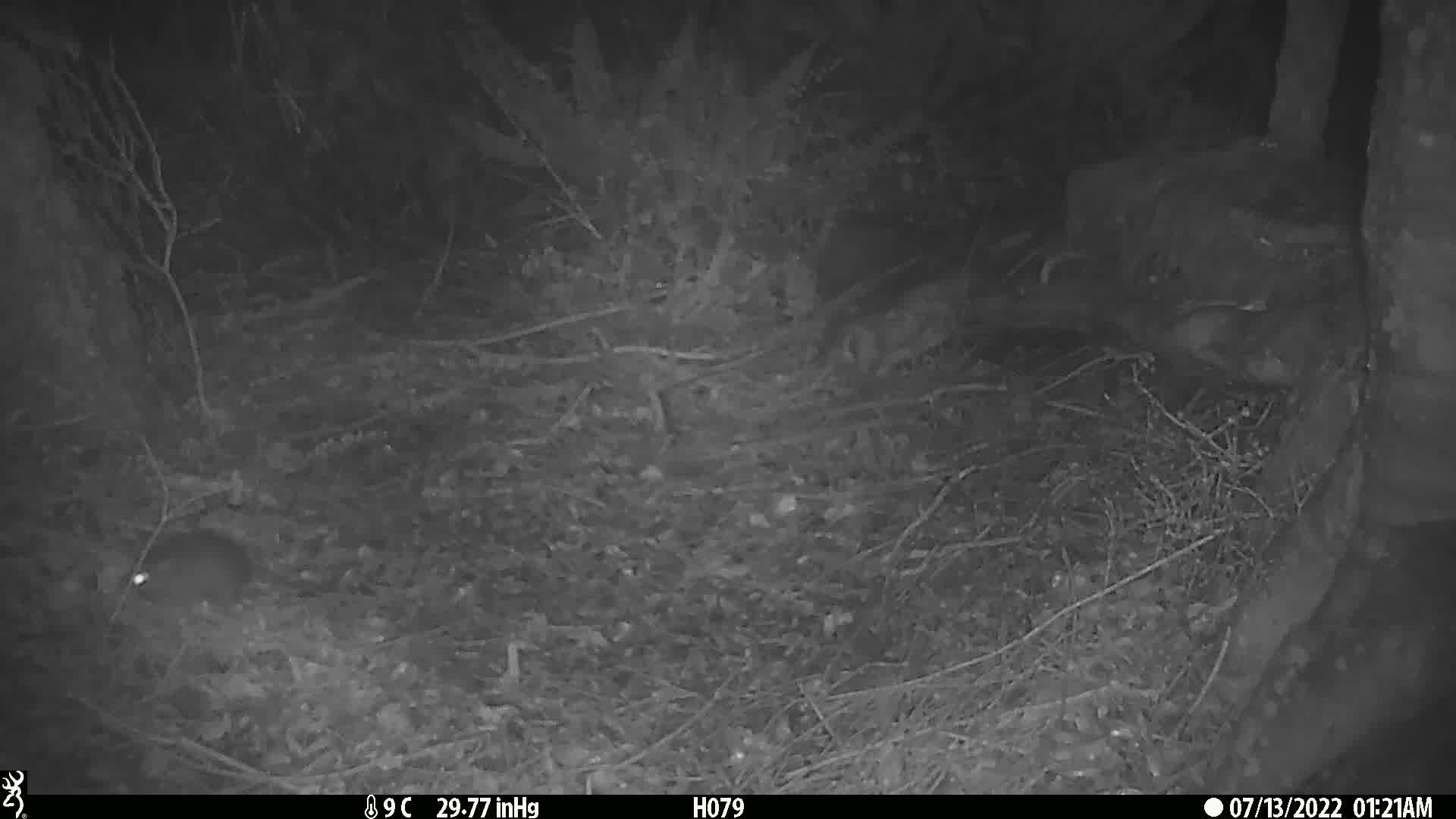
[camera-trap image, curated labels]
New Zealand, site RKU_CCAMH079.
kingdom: Animalia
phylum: Chordata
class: Mammalia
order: Rodentia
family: Muridae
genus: Rattus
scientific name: Rattus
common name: rat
Rat (Rattus).